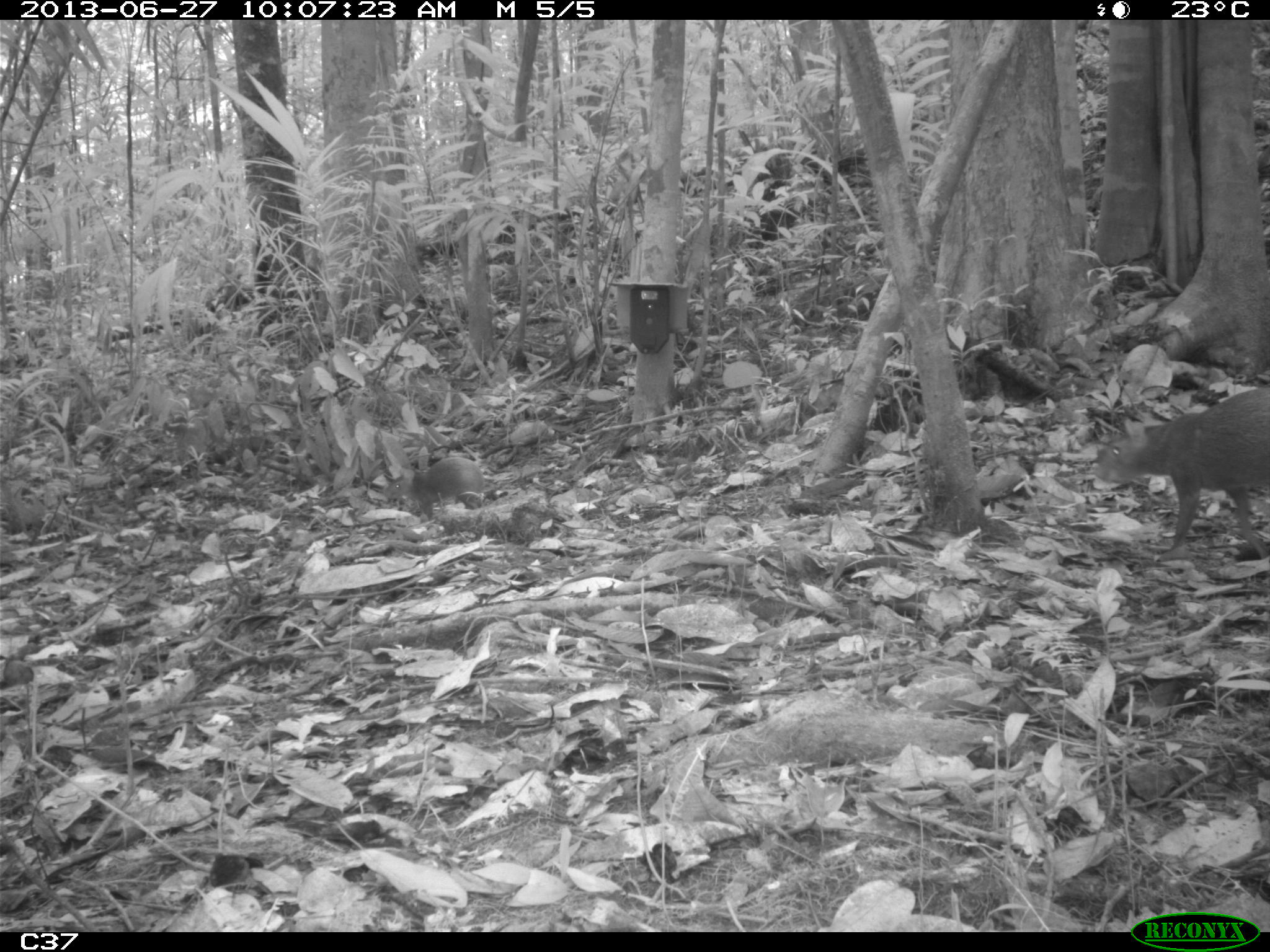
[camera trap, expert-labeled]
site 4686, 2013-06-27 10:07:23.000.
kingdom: Animalia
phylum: Chordata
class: Mammalia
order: Rodentia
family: Dasyproctidae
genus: Dasyprocta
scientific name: Dasyprocta leporina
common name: red-rumped agouti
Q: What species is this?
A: Dasyprocta leporina (red-rumped agouti).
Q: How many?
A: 2.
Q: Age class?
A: Adult.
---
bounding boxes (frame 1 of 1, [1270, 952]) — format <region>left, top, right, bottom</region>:
dasyprocta leporina: <region>1094, 383, 1268, 558</region>; <region>383, 456, 485, 522</region>